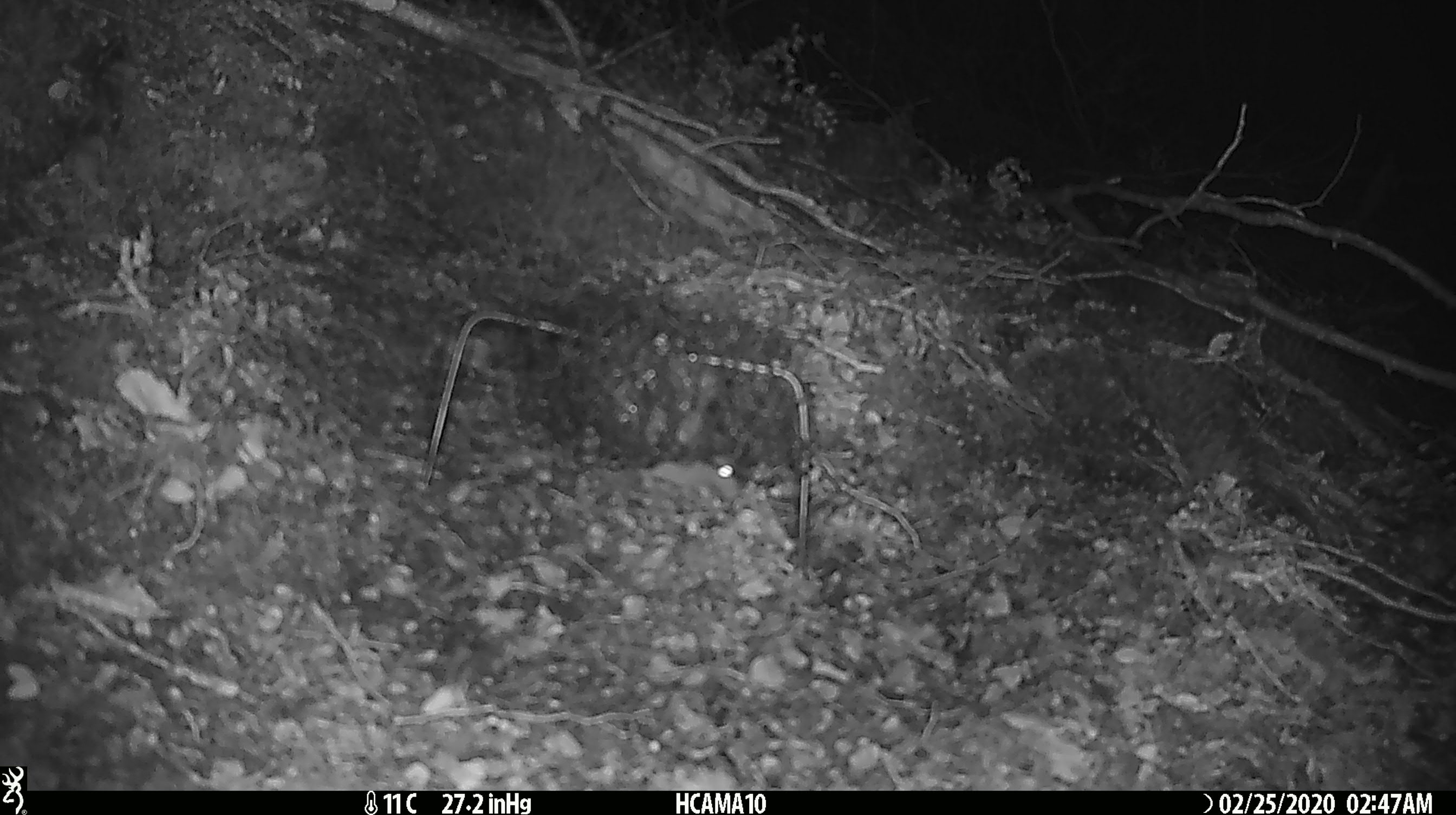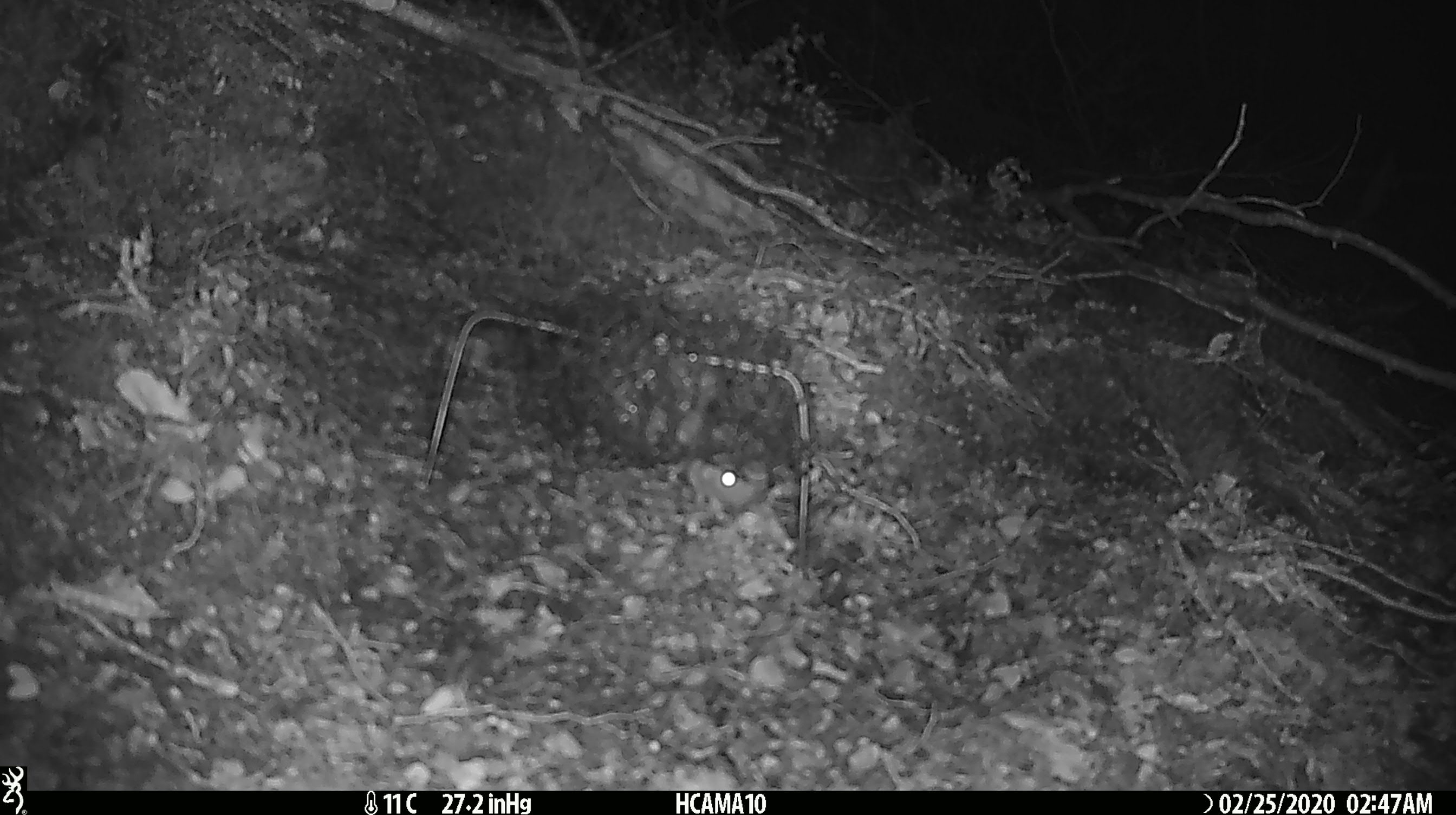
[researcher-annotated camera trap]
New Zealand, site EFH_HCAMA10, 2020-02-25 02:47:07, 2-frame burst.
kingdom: Animalia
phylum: Chordata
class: Mammalia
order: Rodentia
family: Muridae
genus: Mus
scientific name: Mus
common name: mouse